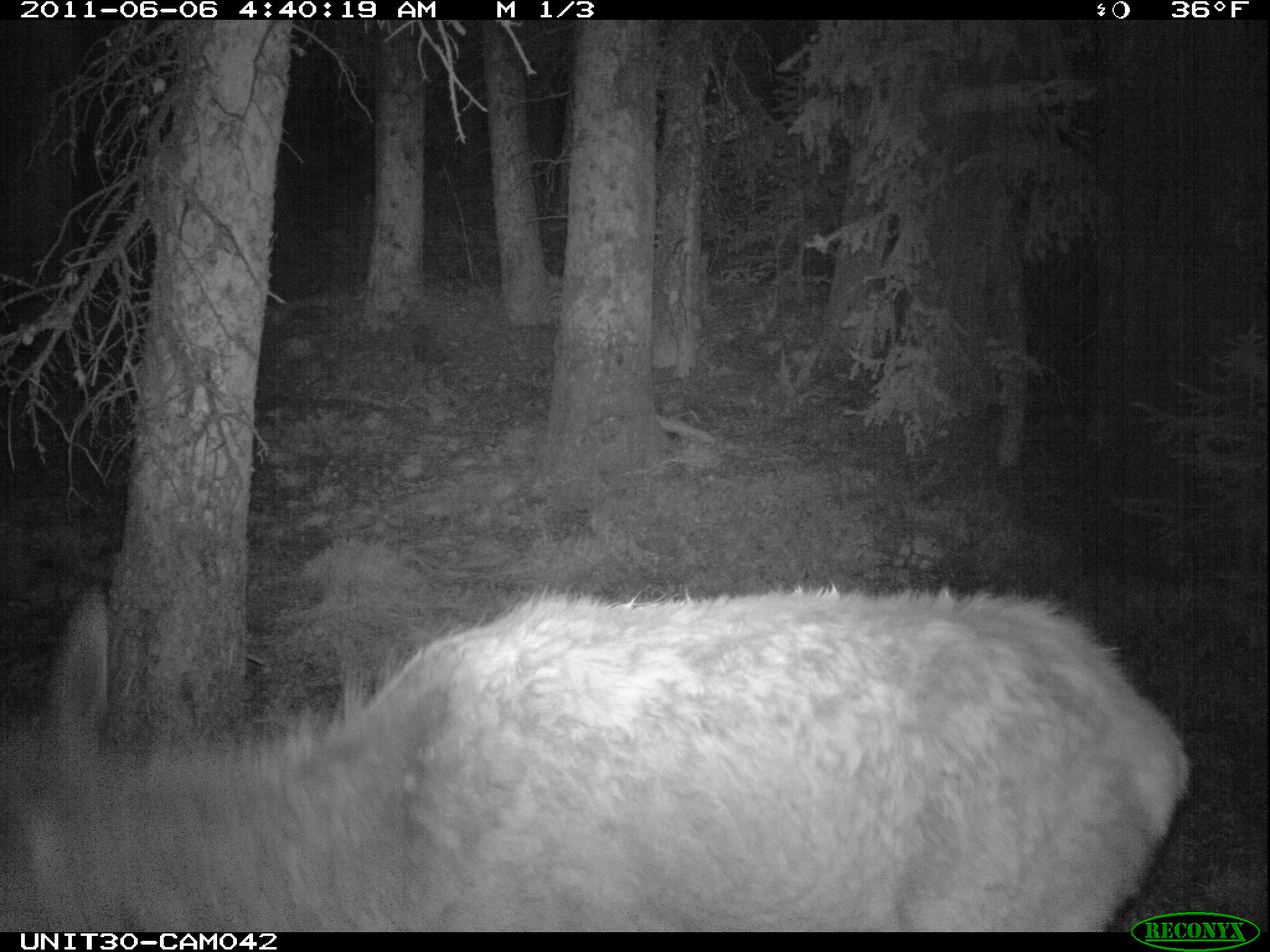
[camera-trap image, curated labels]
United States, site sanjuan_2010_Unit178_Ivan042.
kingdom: Animalia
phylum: Chordata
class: Mammalia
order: Artiodactyla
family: Cervidae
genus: Cervus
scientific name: Cervus elaphus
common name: red deer